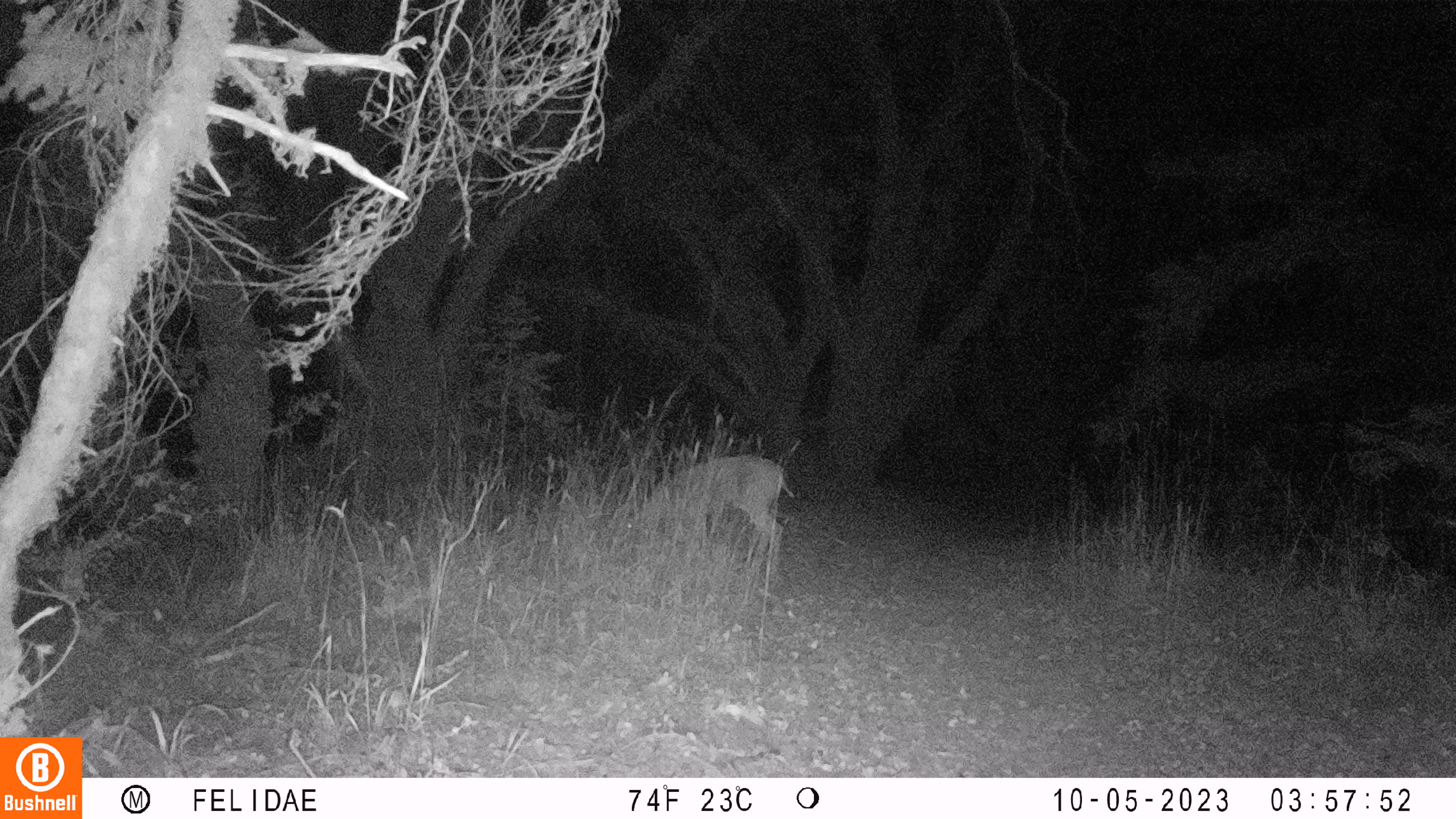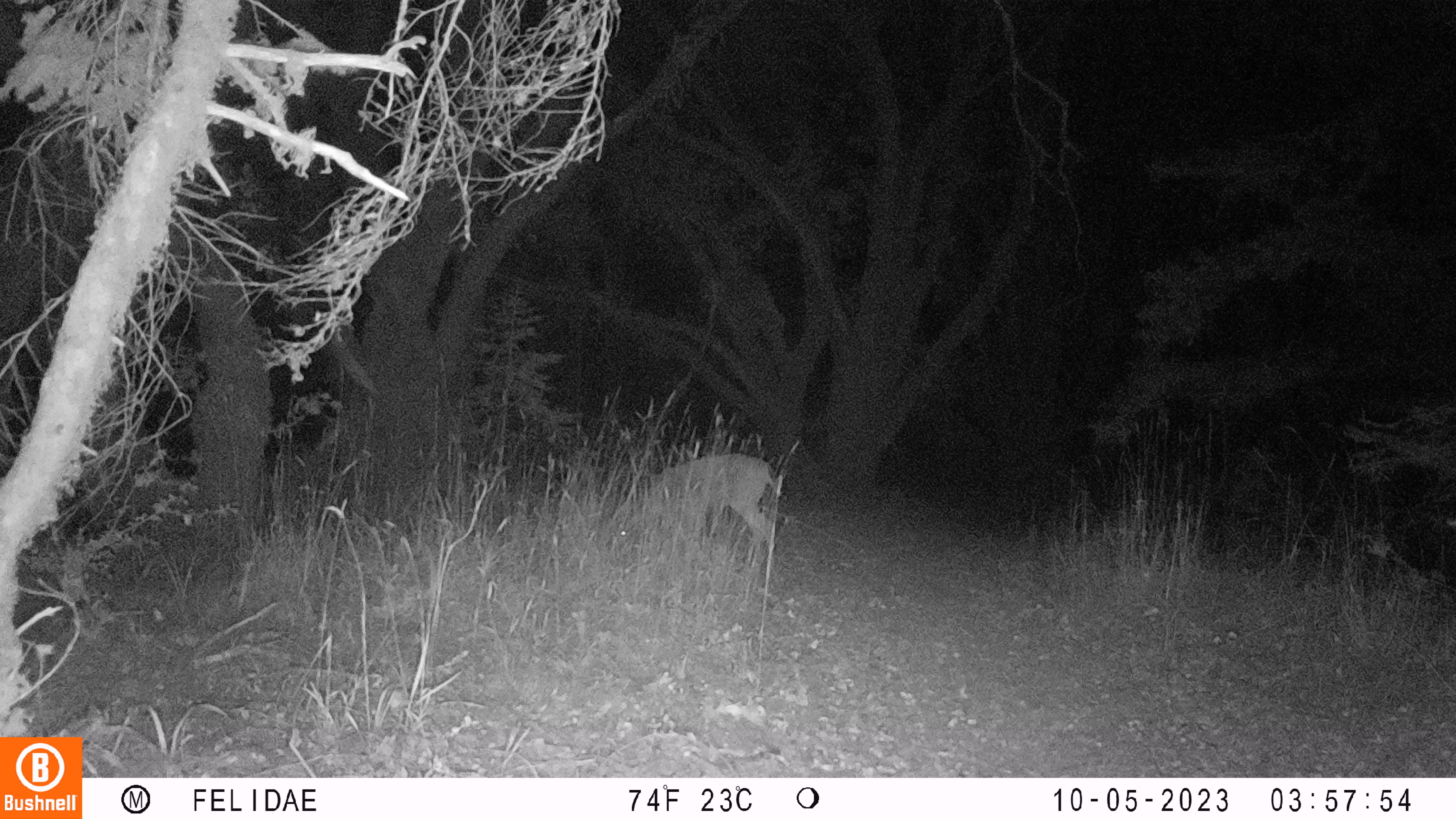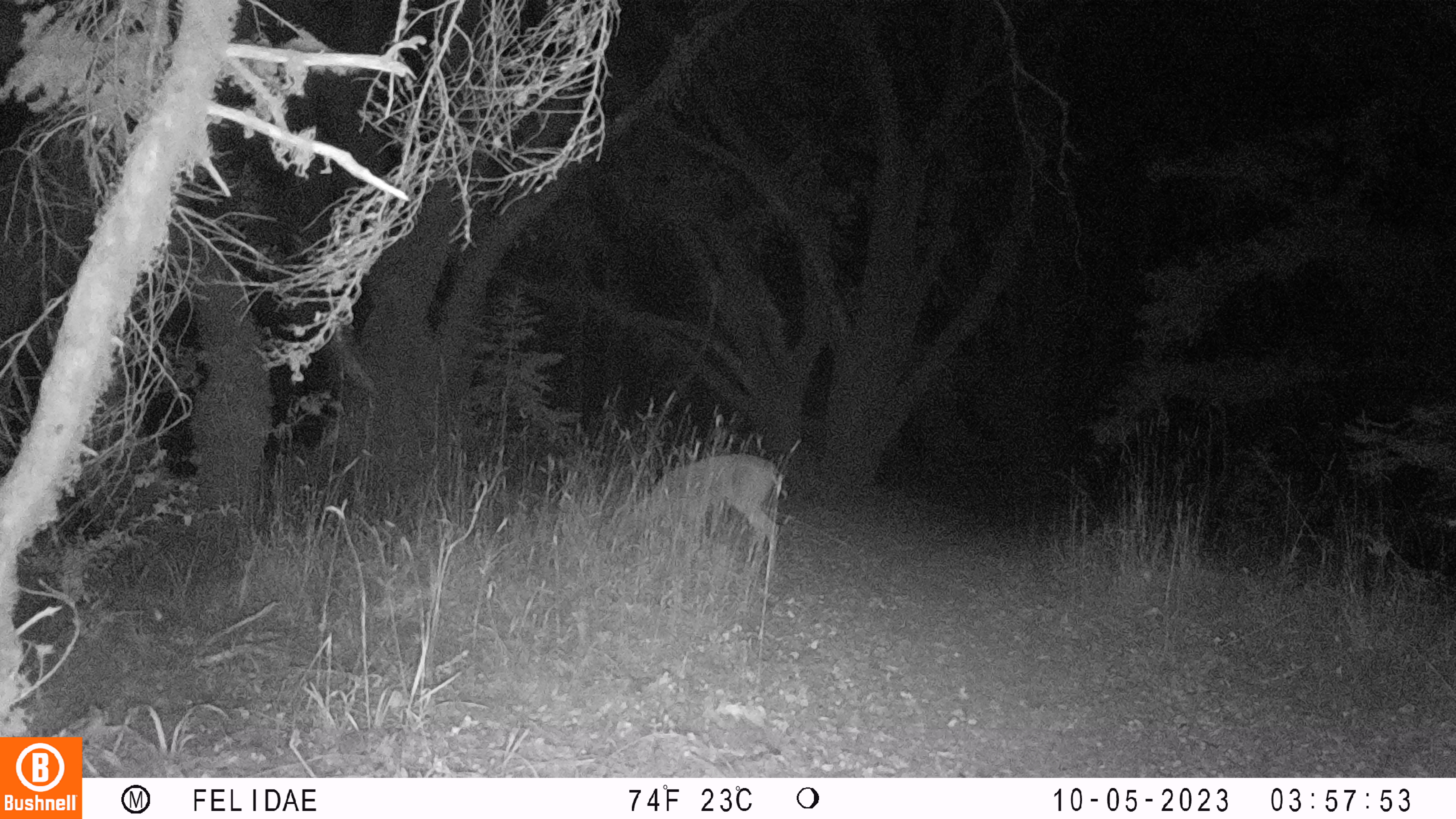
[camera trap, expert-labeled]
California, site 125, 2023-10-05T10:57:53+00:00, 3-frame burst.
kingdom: Animalia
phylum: Chordata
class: Mammalia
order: Artiodactyla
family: Cervidae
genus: Odocoileus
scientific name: Odocoileus hemionus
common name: mule deer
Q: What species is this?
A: Mule deer (Odocoileus hemionus).